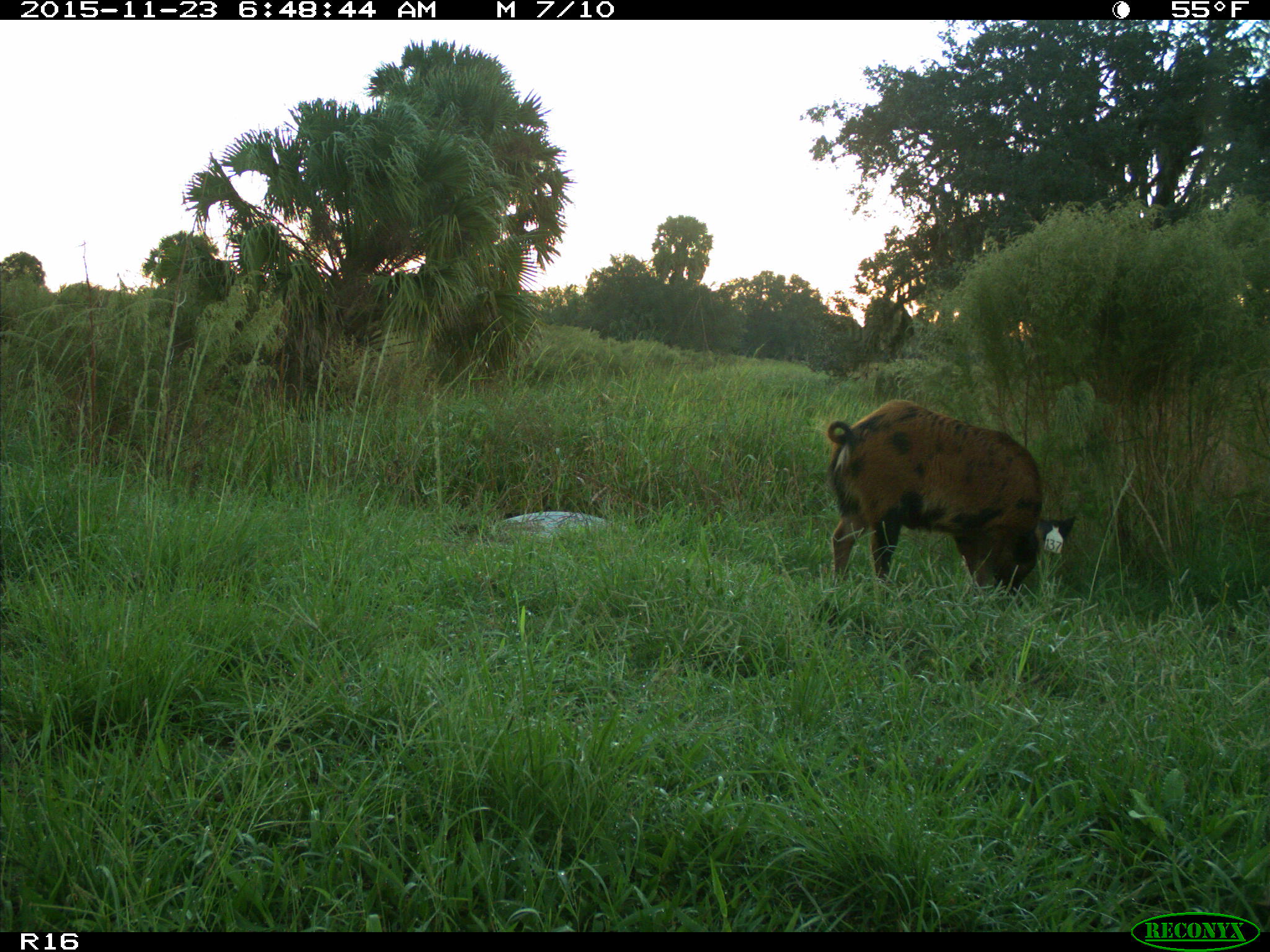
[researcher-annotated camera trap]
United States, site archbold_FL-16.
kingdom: Animalia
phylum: Chordata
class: Mammalia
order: Artiodactyla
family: Suidae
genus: Sus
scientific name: Sus scrofa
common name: wild boar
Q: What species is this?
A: Sus scrofa (wild boar).